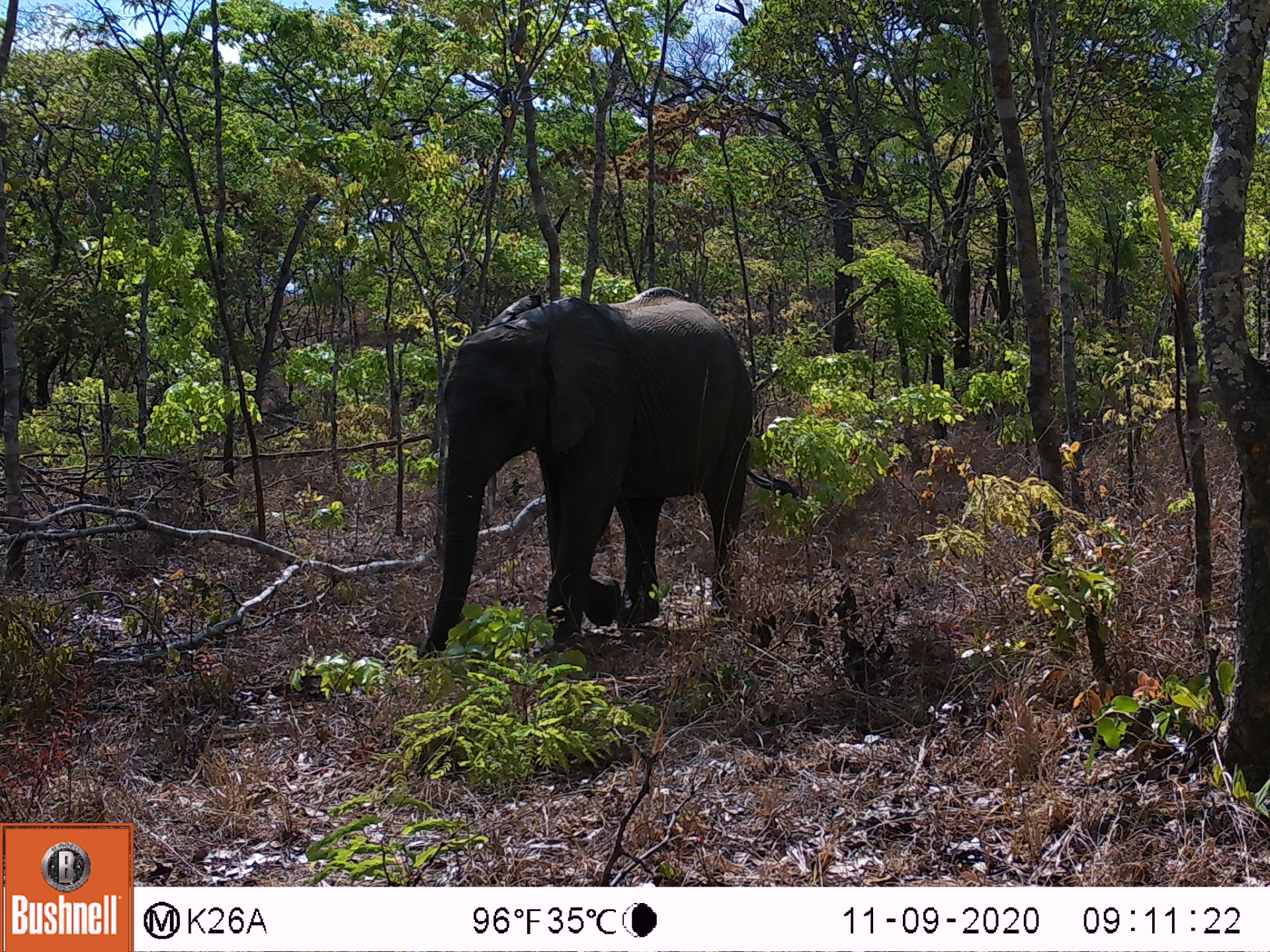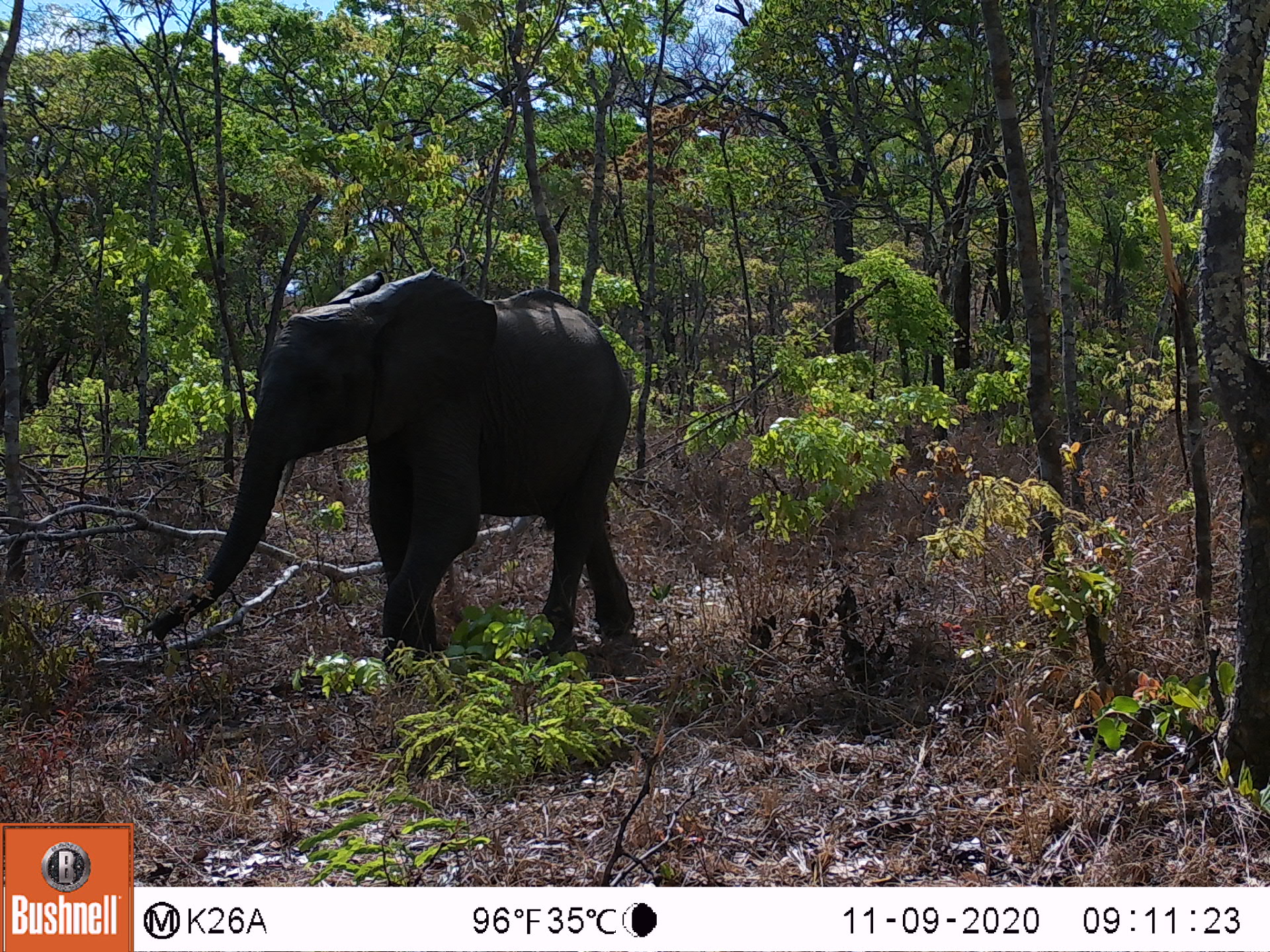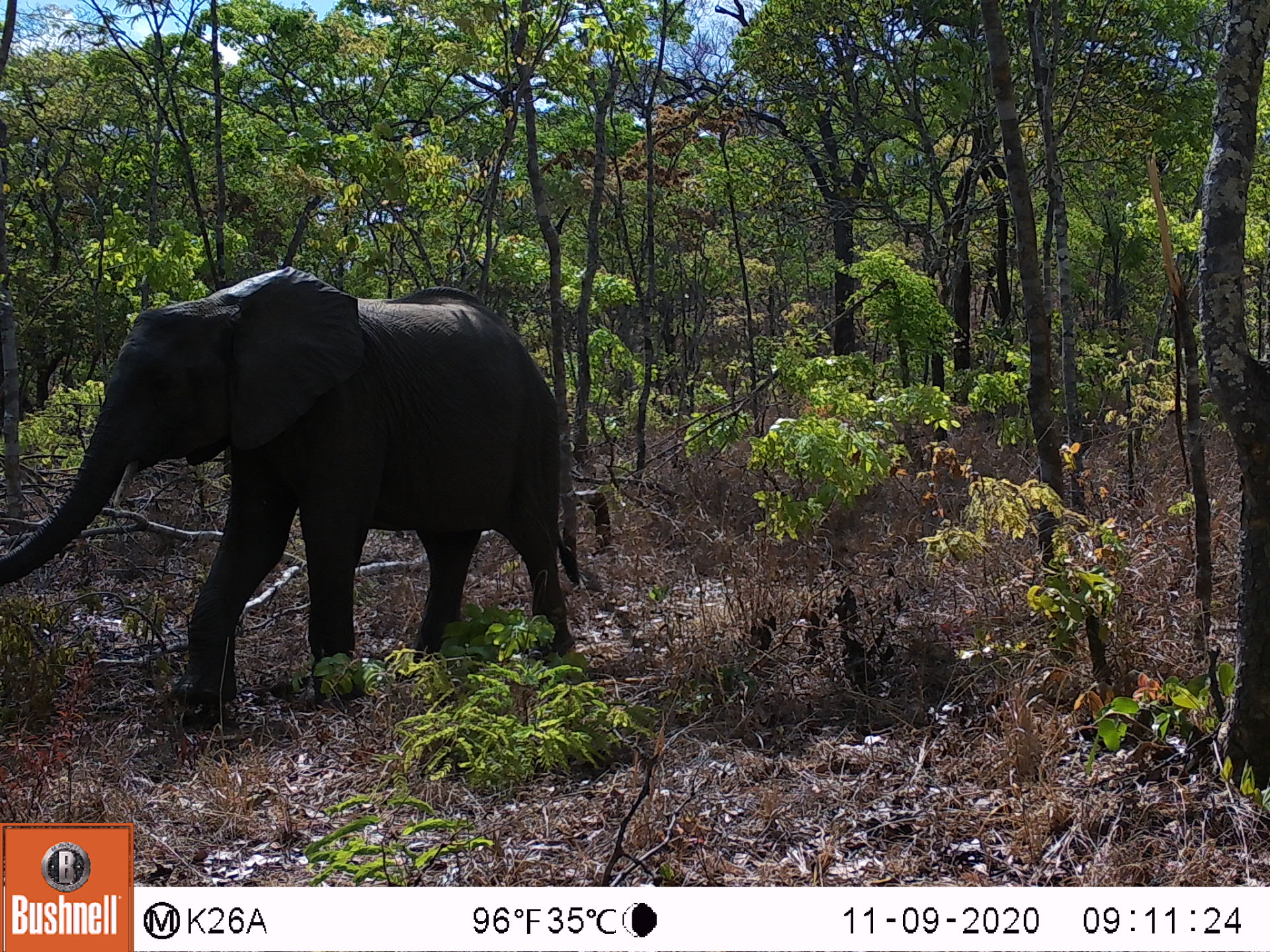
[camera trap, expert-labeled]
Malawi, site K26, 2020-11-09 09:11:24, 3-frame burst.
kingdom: Animalia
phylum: Chordata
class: Mammalia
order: Proboscidea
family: Elephantidae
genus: Loxodonta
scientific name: Loxodonta africana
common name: african savanna elephant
African savanna elephant (Loxodonta africana), count 1.